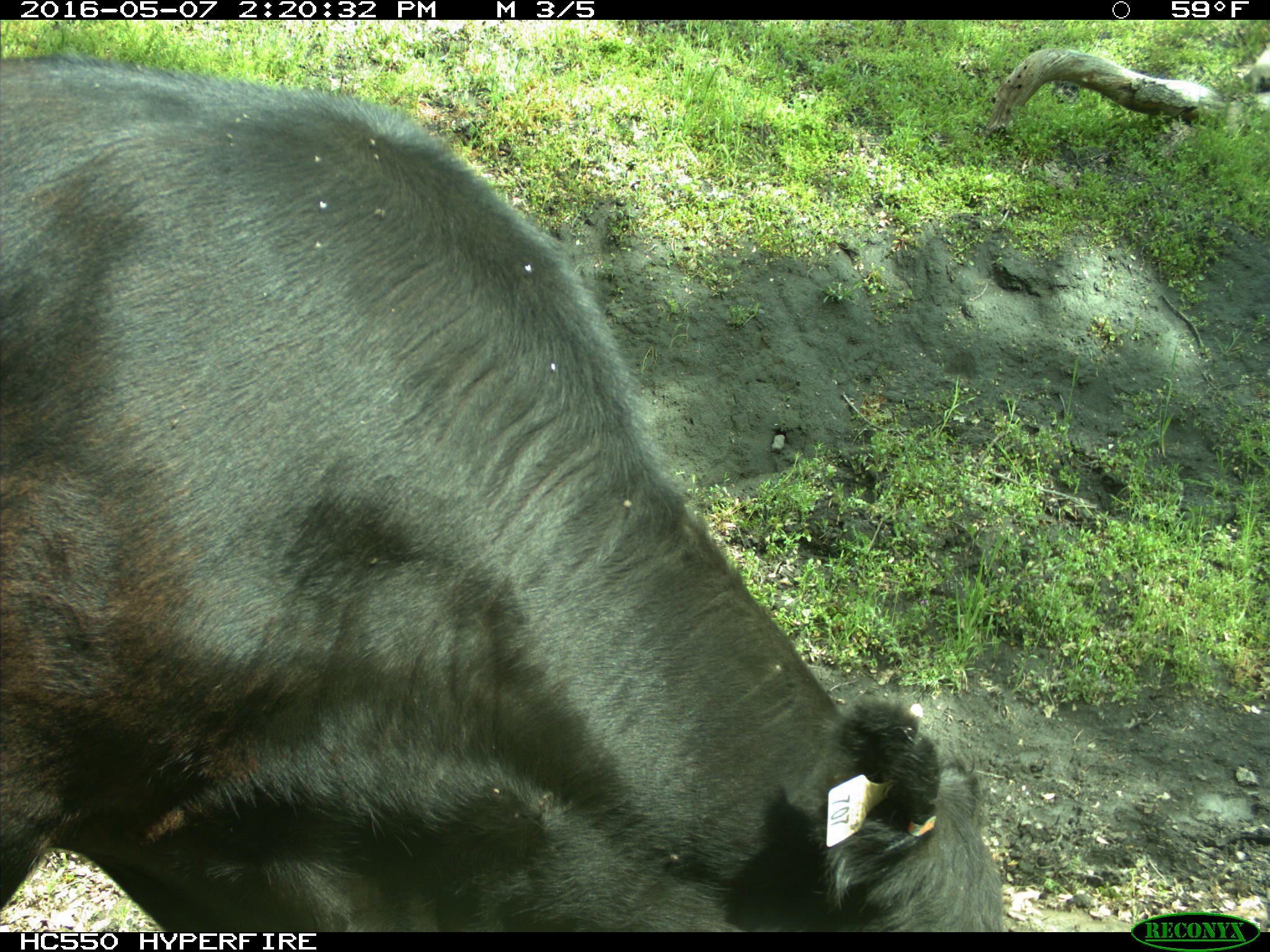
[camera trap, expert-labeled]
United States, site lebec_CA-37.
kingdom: Animalia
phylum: Chordata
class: Mammalia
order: Artiodactyla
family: Bovidae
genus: Bos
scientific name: Bos taurus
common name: domestic cow